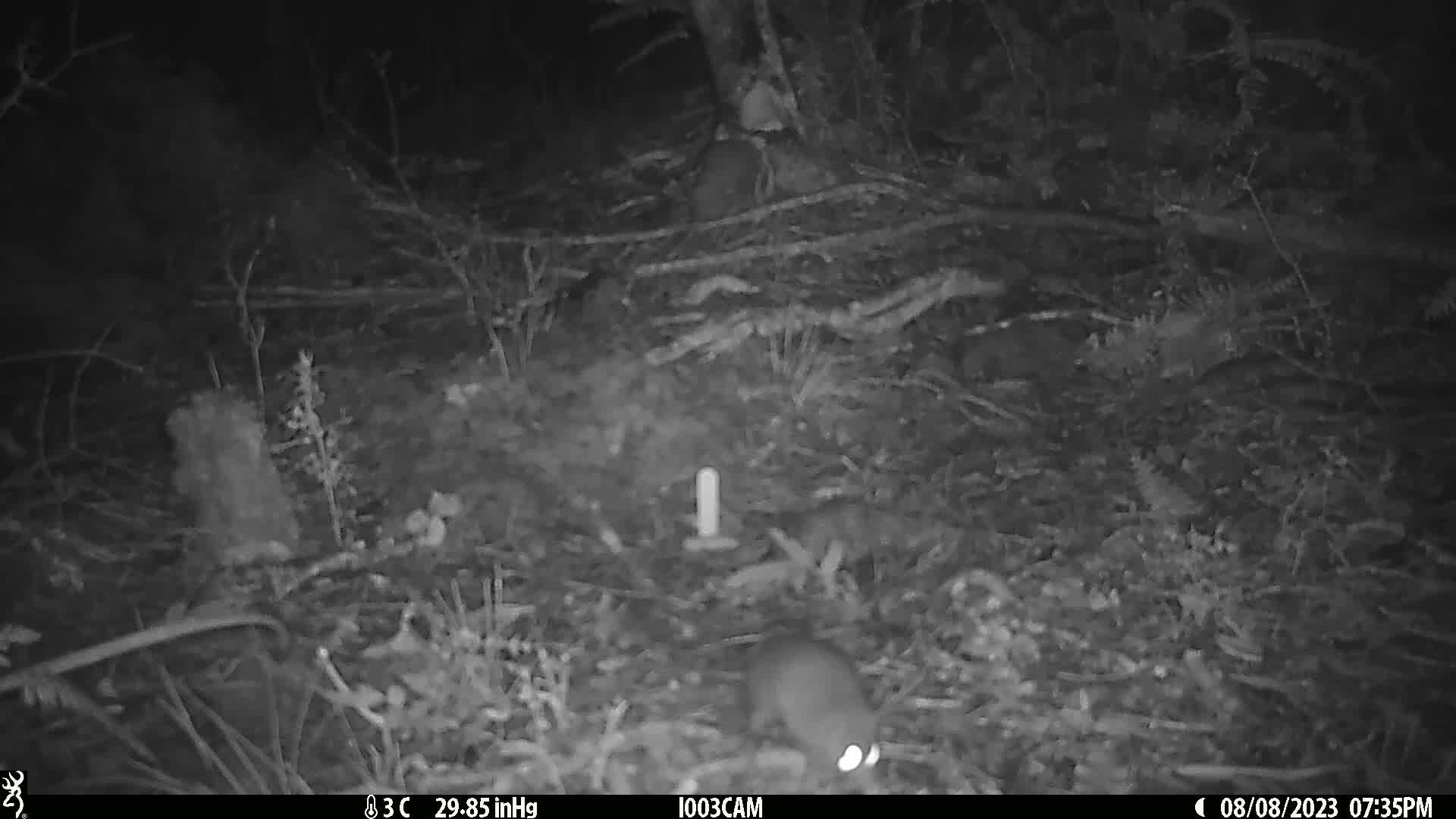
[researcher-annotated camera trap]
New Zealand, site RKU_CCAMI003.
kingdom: Animalia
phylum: Chordata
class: Mammalia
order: Rodentia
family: Muridae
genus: Rattus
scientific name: Rattus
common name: rat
Rat (Rattus).